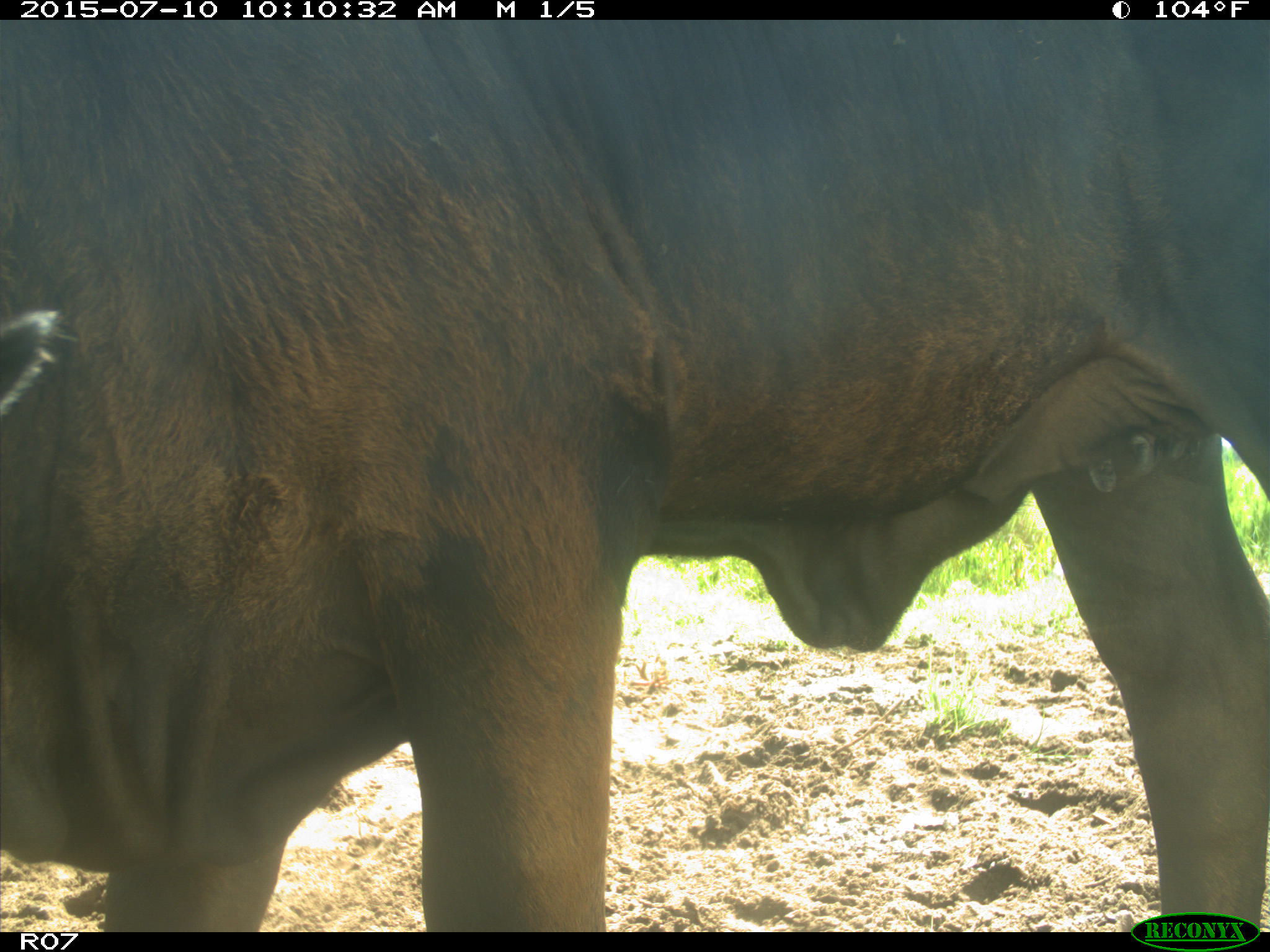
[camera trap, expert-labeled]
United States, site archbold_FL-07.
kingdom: Animalia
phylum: Chordata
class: Mammalia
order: Artiodactyla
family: Bovidae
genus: Bos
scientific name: Bos taurus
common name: domestic cow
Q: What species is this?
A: Bos taurus (domestic cow).